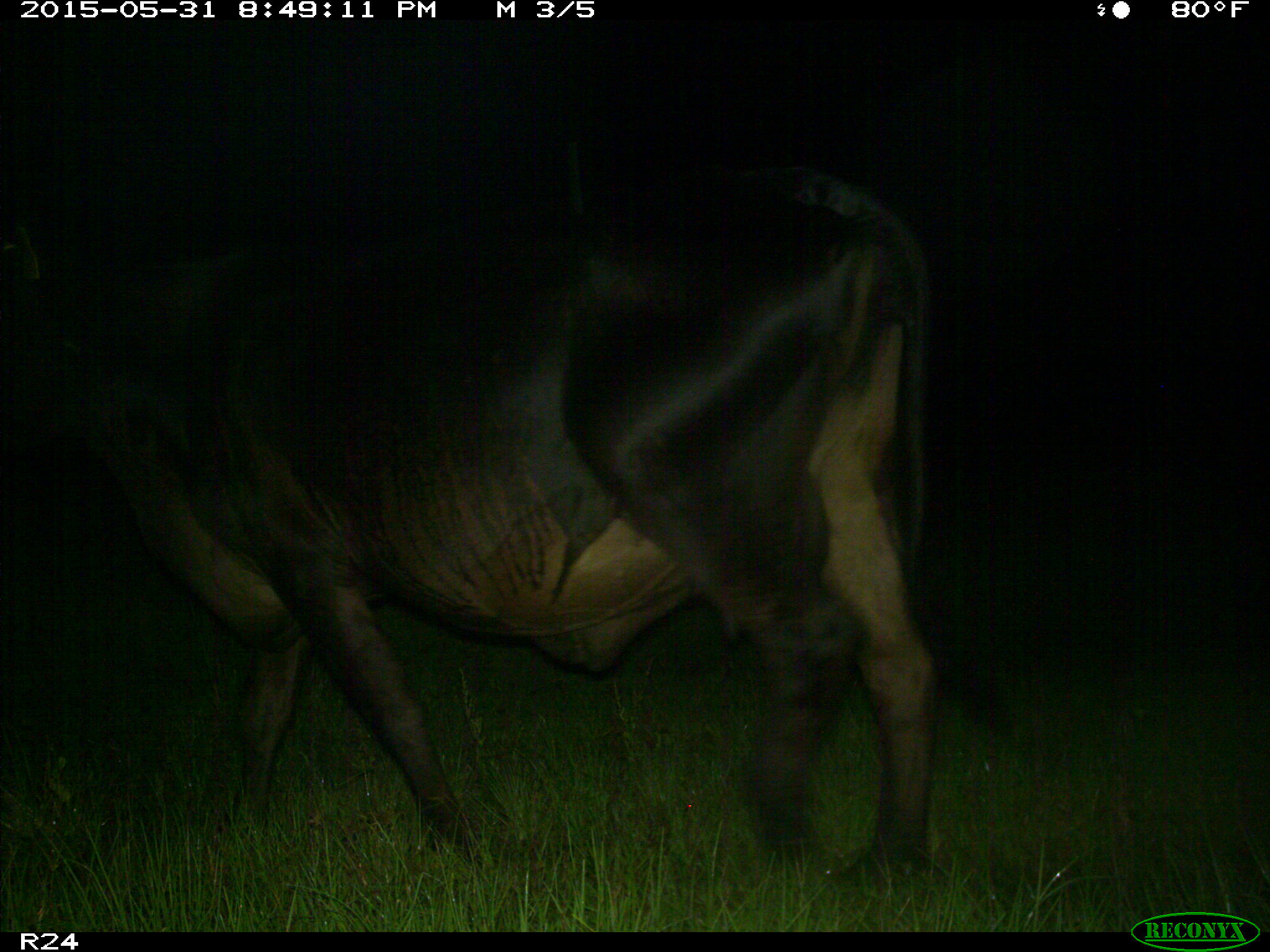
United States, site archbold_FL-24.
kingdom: Animalia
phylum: Chordata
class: Mammalia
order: Artiodactyla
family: Bovidae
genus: Bos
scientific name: Bos taurus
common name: domestic cow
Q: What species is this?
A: Bos taurus (domestic cow).